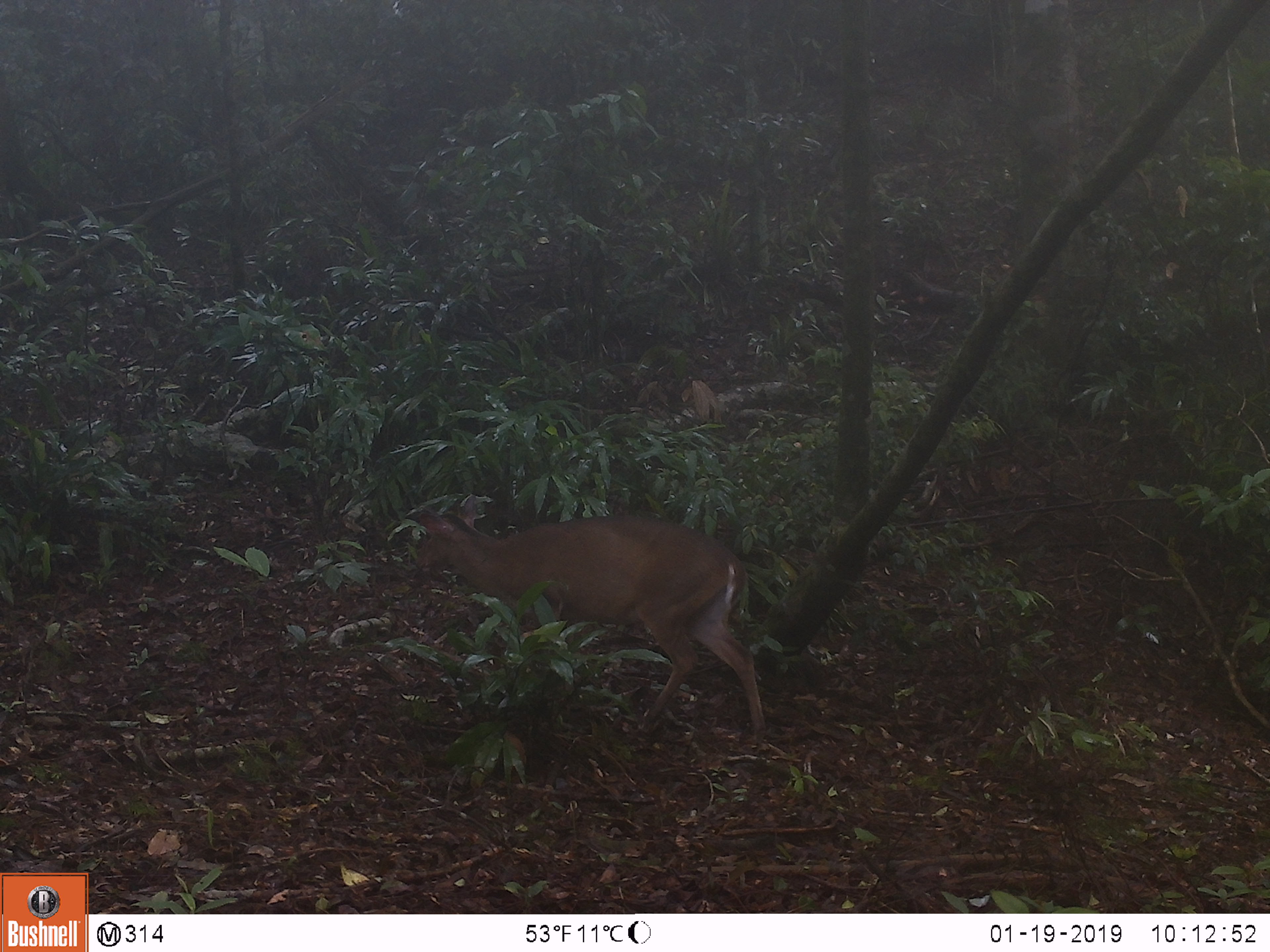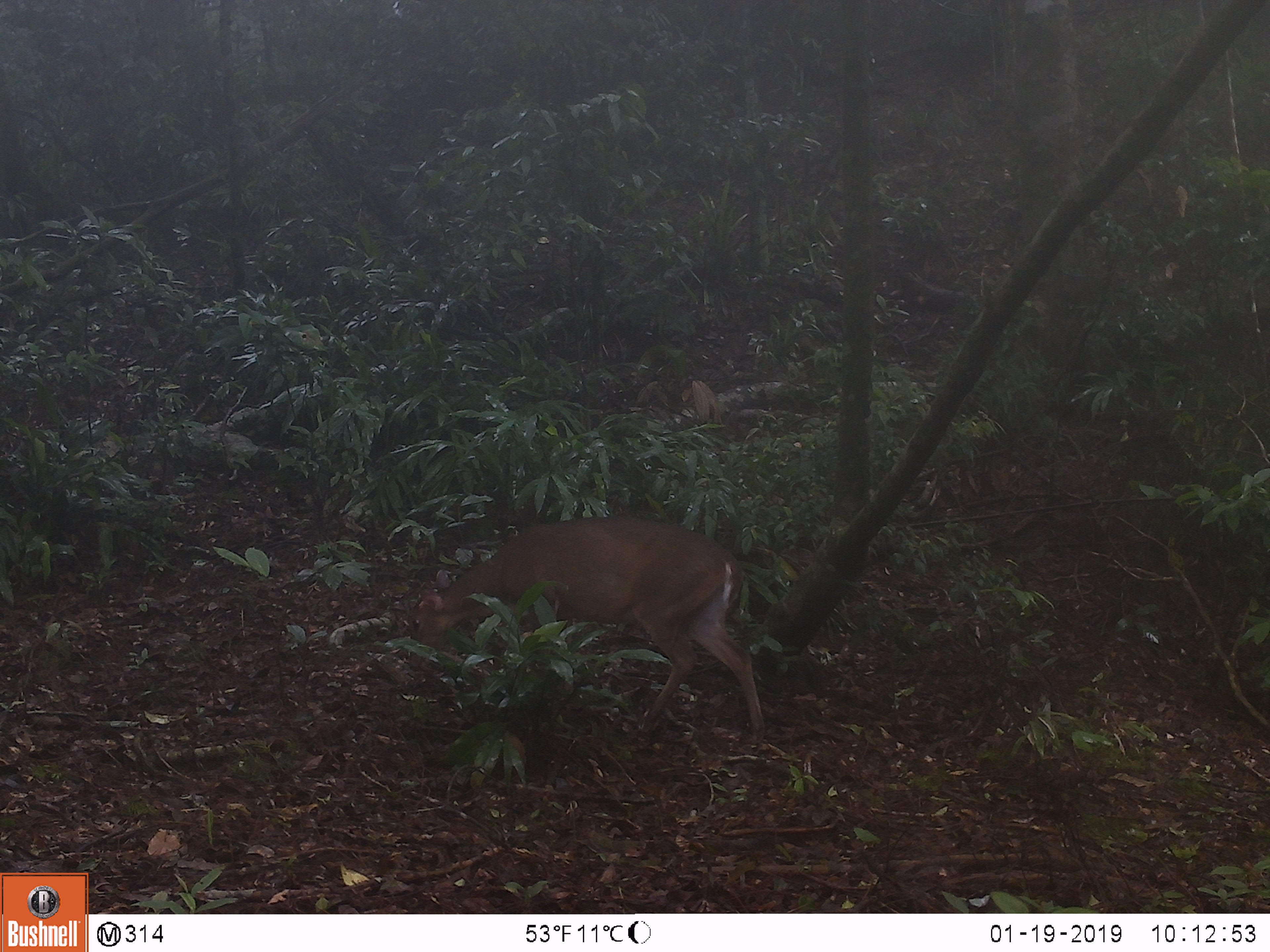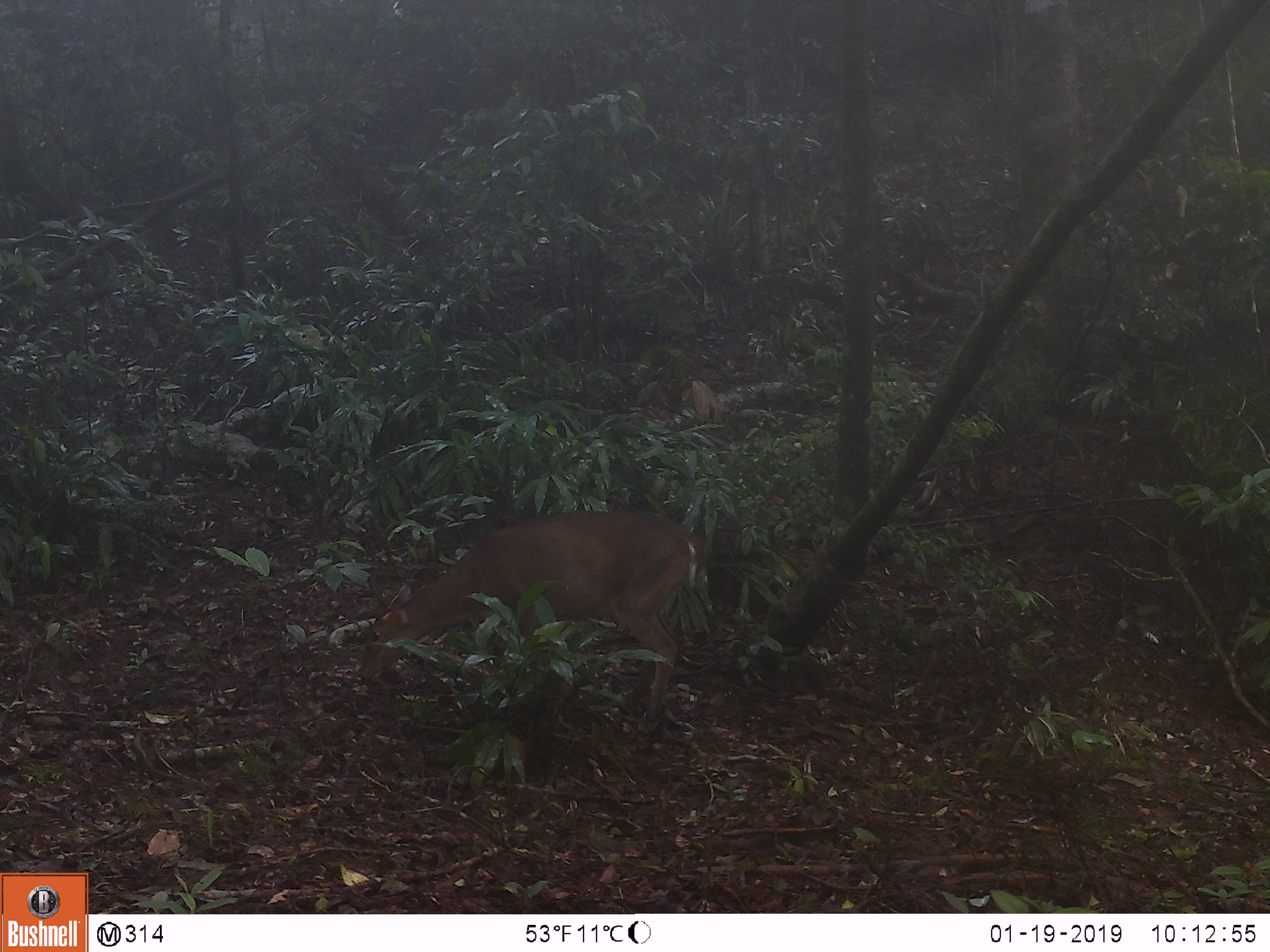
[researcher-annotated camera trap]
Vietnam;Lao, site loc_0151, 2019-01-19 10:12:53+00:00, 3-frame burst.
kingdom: Animalia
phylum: Chordata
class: Mammalia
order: Artiodactyla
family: Cervidae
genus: Muntiacus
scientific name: Muntiacus vuquangensis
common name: large-antlered muntjac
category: large antlered muntjac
Large antlered muntjac (large-antlered muntjac) (Muntiacus vuquangensis). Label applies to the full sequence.